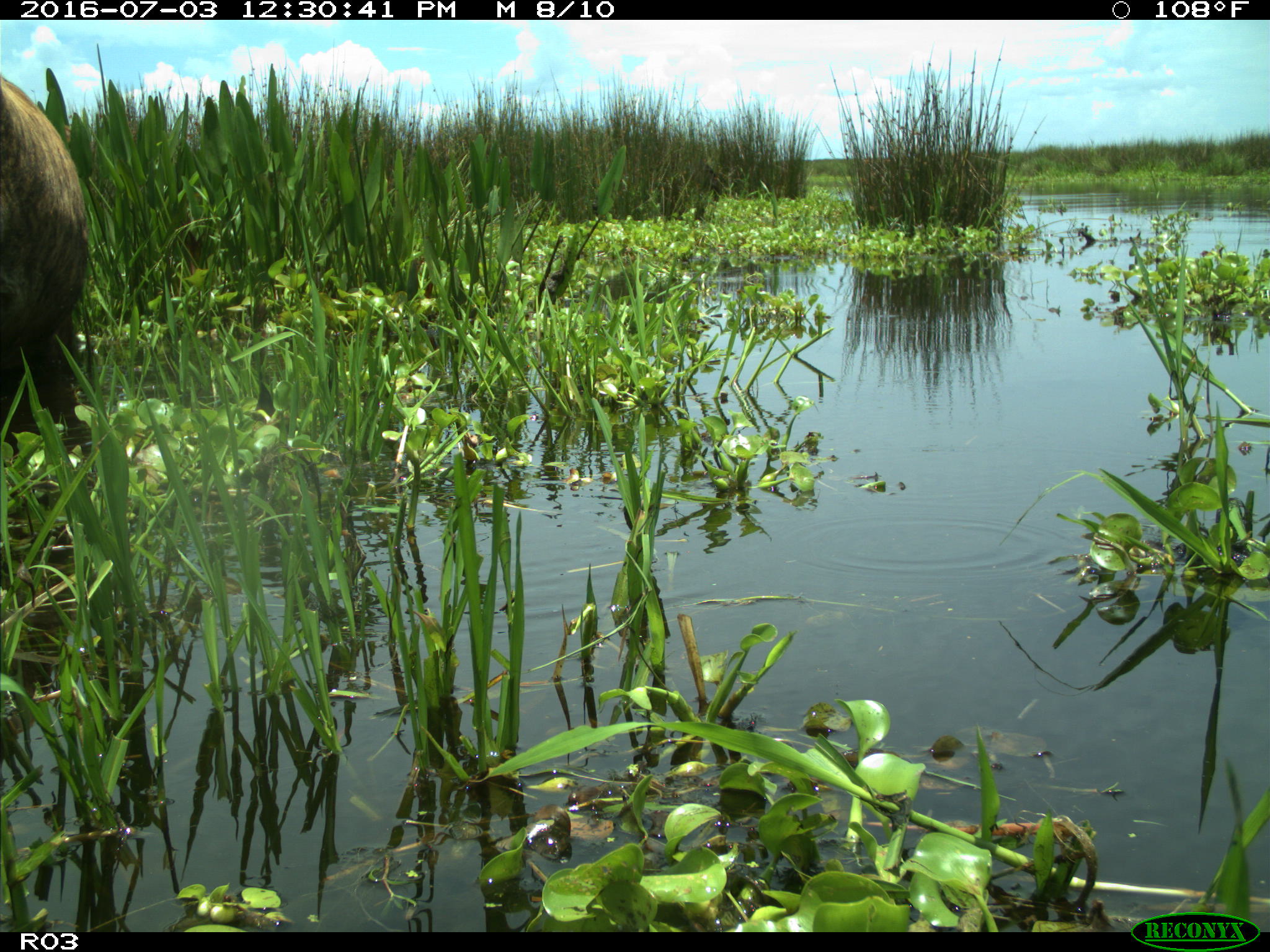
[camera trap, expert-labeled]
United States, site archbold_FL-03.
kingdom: Animalia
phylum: Chordata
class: Mammalia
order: Artiodactyla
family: Bovidae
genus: Bos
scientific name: Bos taurus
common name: domestic cow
Bos taurus (domestic cow).